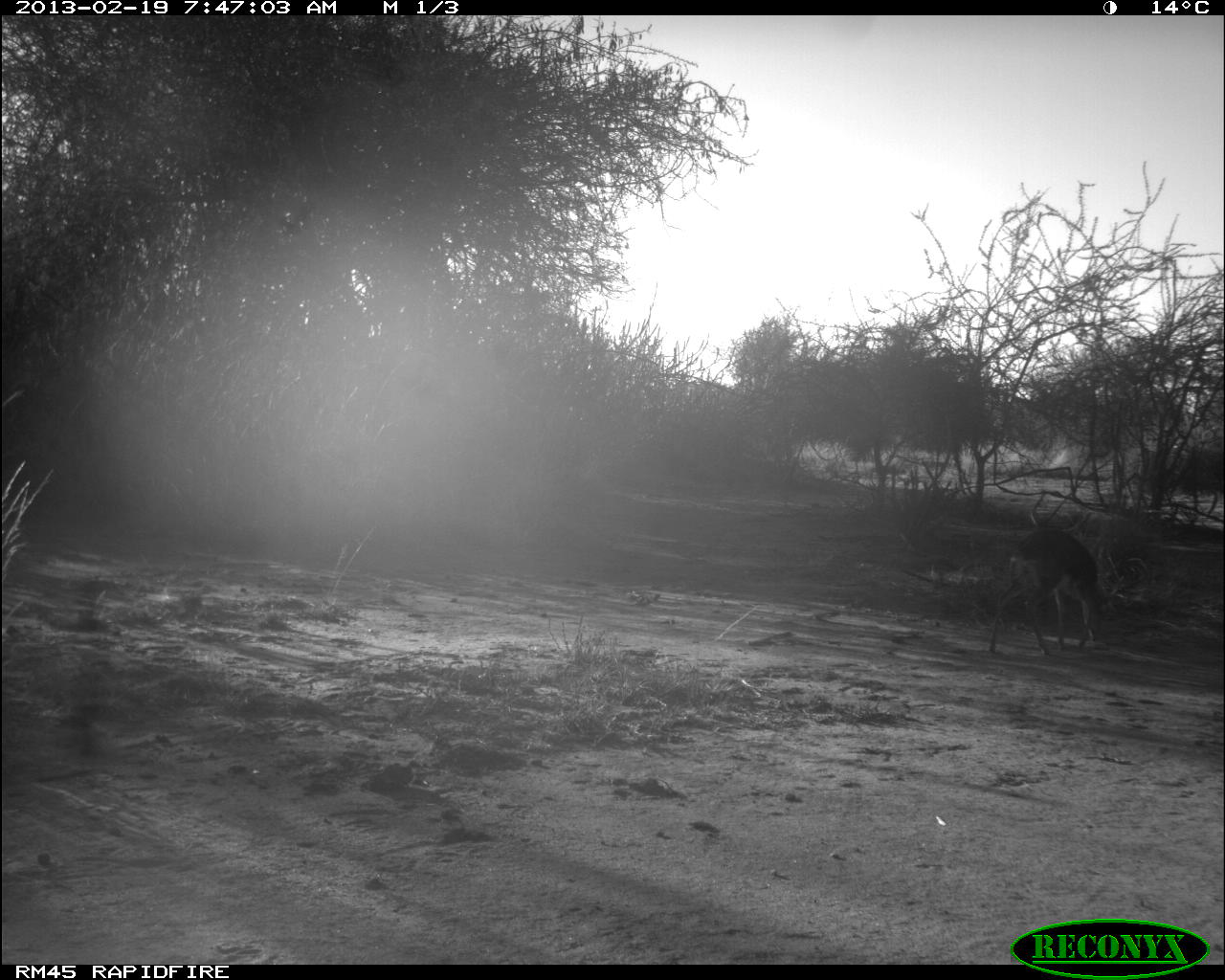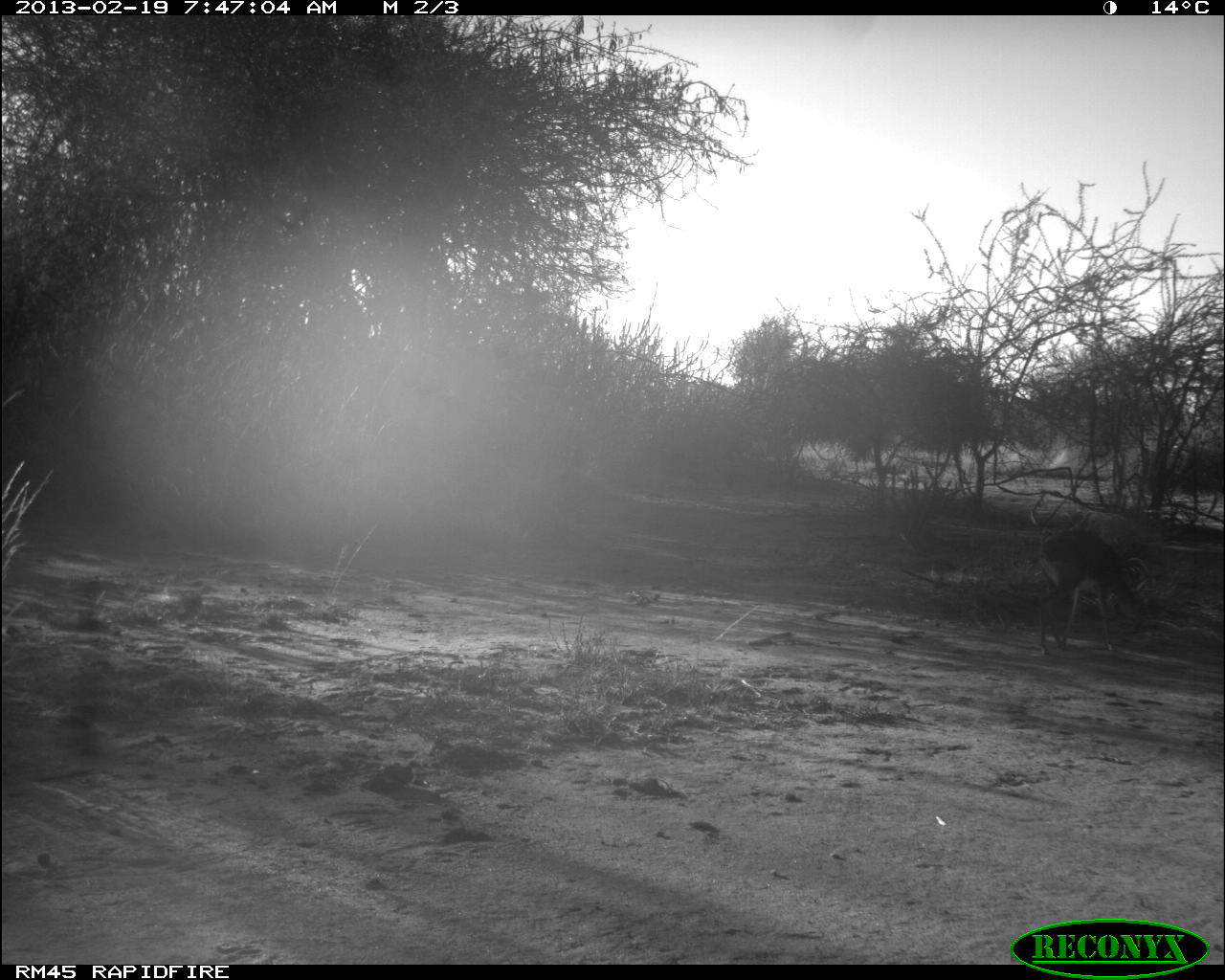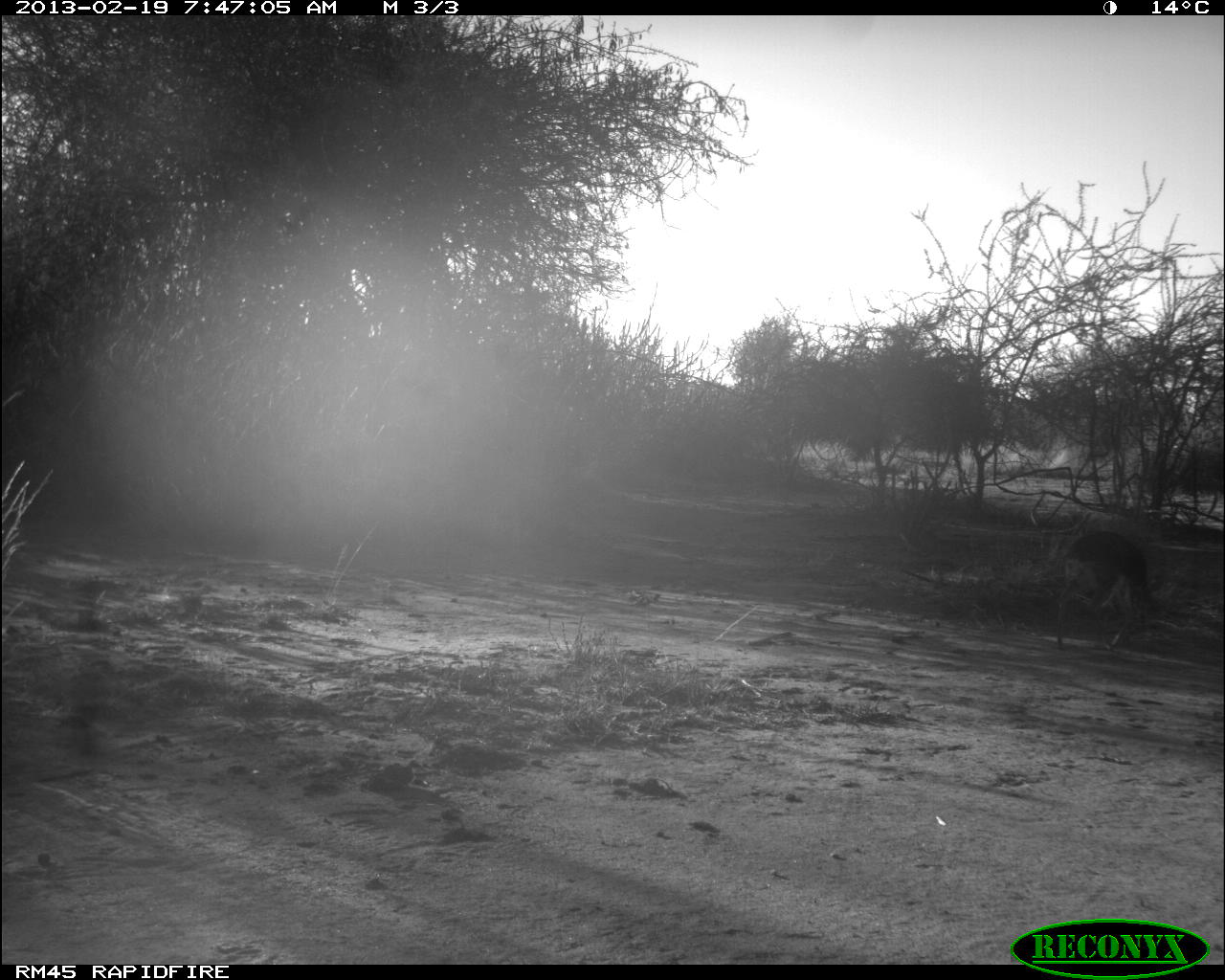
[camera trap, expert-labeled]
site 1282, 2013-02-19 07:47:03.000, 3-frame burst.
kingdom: Animalia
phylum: Chordata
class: Mammalia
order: Artiodactyla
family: Bovidae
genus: Madoqua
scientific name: Madoqua guentheri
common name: günther's dik-dik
Madoqua guentheri (günther's dik-dik), count 1.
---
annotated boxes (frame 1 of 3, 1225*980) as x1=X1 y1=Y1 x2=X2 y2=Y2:
madoqua guentheri: x1=989 y1=529 x2=1104 y2=655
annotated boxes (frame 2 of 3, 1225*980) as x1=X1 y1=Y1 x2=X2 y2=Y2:
madoqua guentheri: x1=1038 y1=527 x2=1150 y2=654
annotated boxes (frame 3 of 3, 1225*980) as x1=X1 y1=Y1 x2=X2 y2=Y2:
madoqua guentheri: x1=1056 y1=529 x2=1152 y2=649